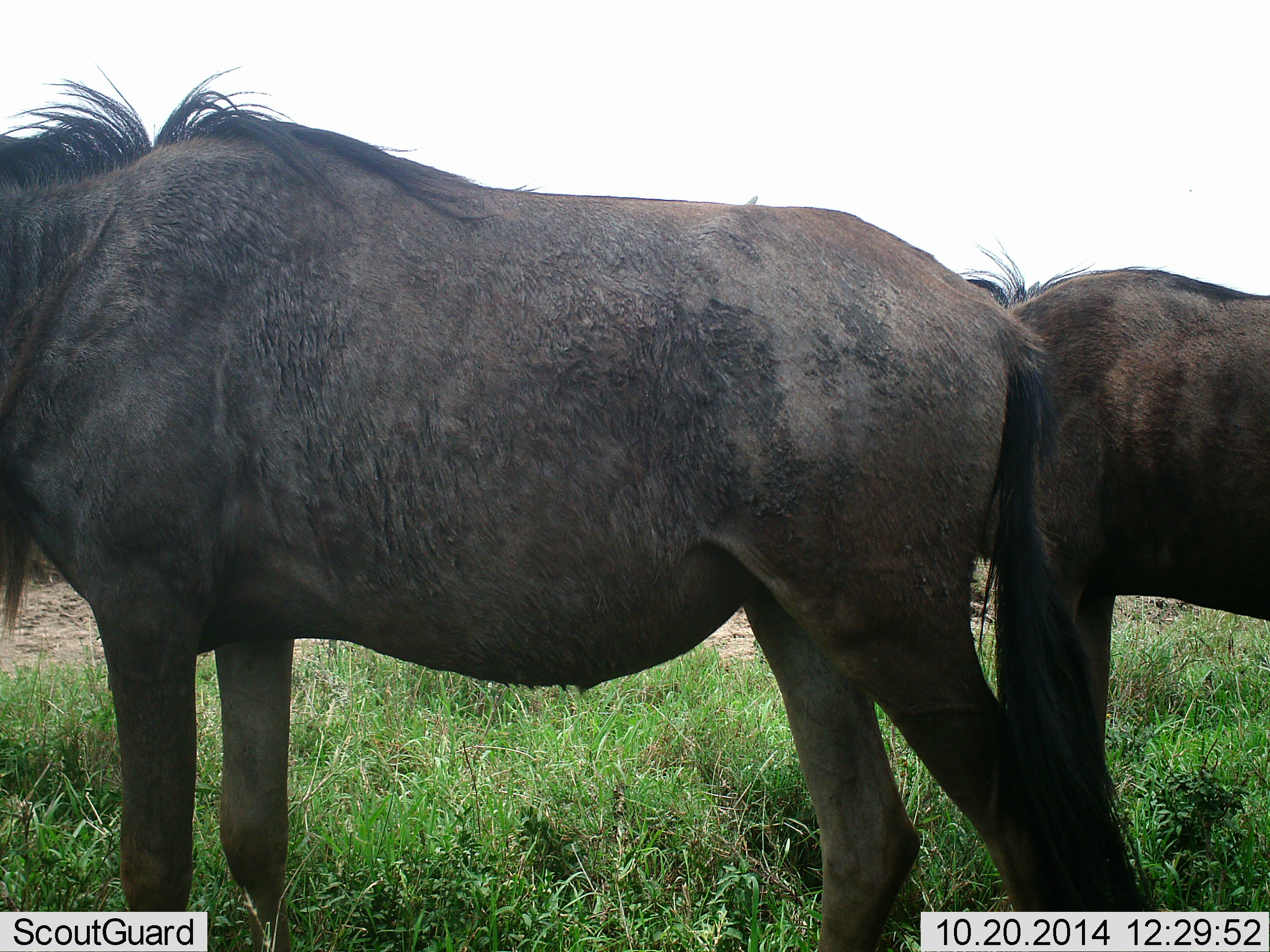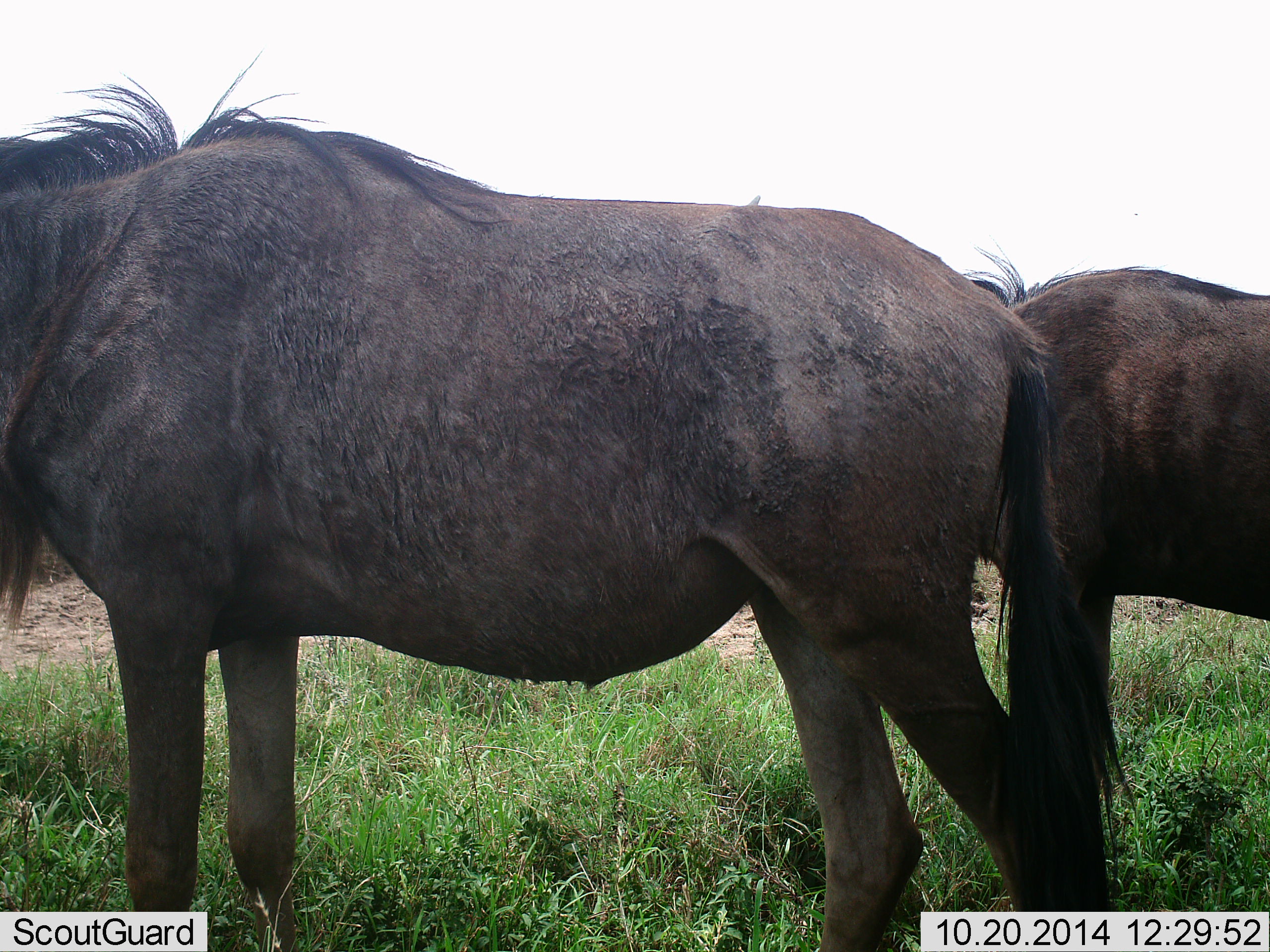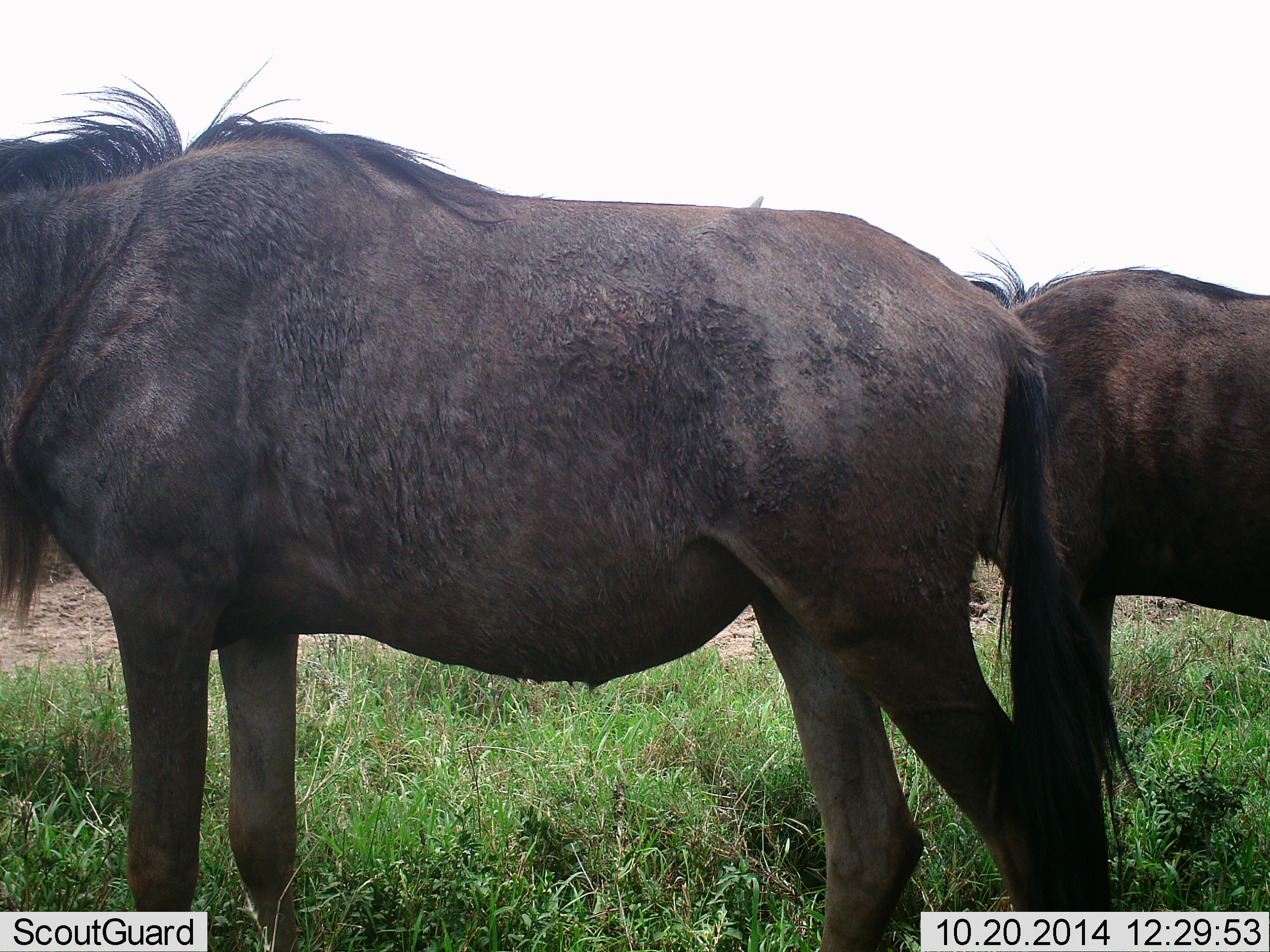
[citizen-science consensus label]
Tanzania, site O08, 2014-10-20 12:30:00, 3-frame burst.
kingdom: Animalia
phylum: Chordata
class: Mammalia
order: Artiodactyla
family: Bovidae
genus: Connochaetes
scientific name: Connochaetes taurinus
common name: blue wildebeest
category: wildebeest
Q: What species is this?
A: Wildebeest (blue wildebeest) (Connochaetes taurinus).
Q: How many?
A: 2.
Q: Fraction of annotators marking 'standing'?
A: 90%.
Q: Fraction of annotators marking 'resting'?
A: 0%.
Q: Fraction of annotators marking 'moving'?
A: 10%.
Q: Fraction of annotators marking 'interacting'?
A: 0%.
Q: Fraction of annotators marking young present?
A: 0%.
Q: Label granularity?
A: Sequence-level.